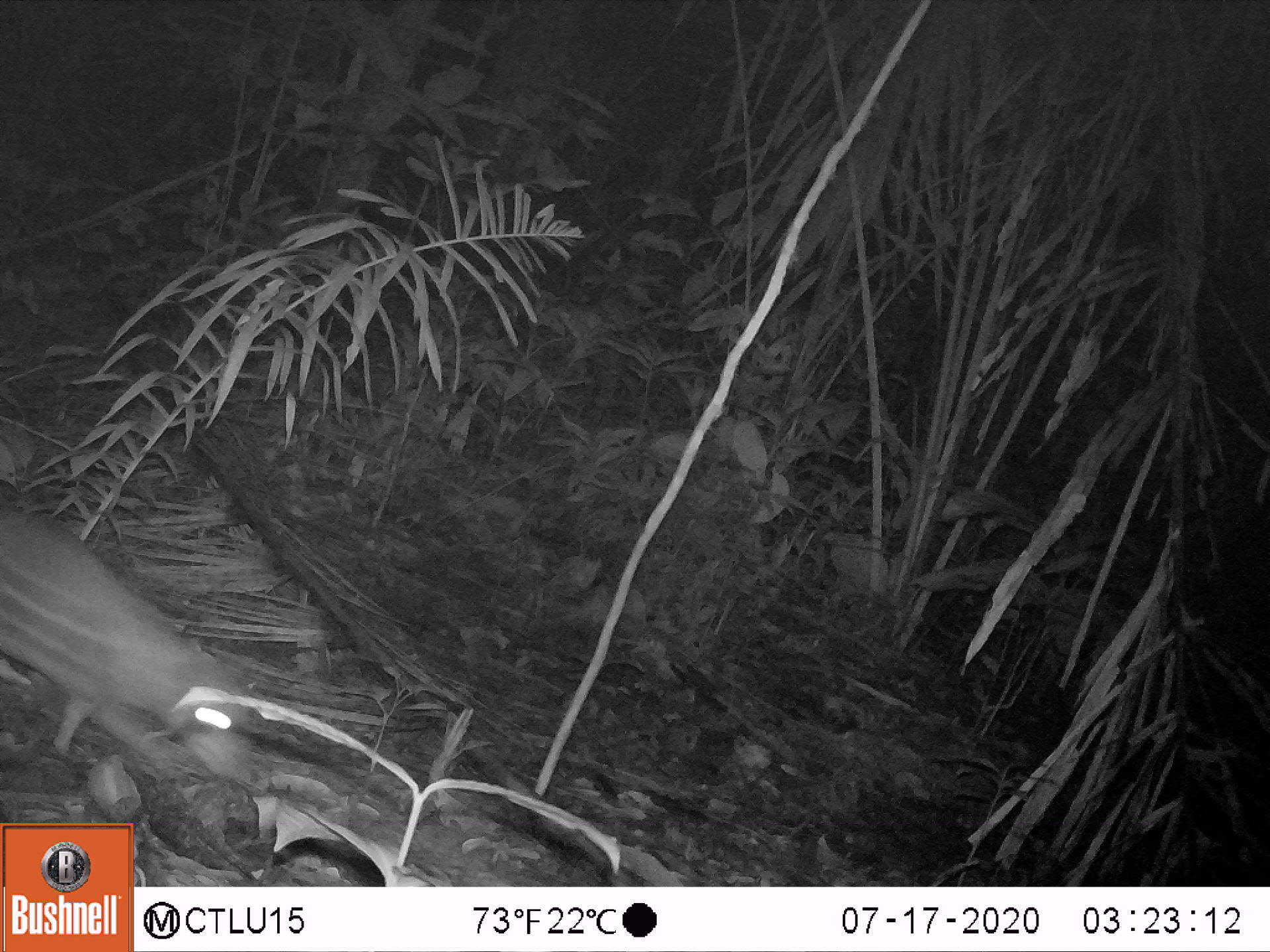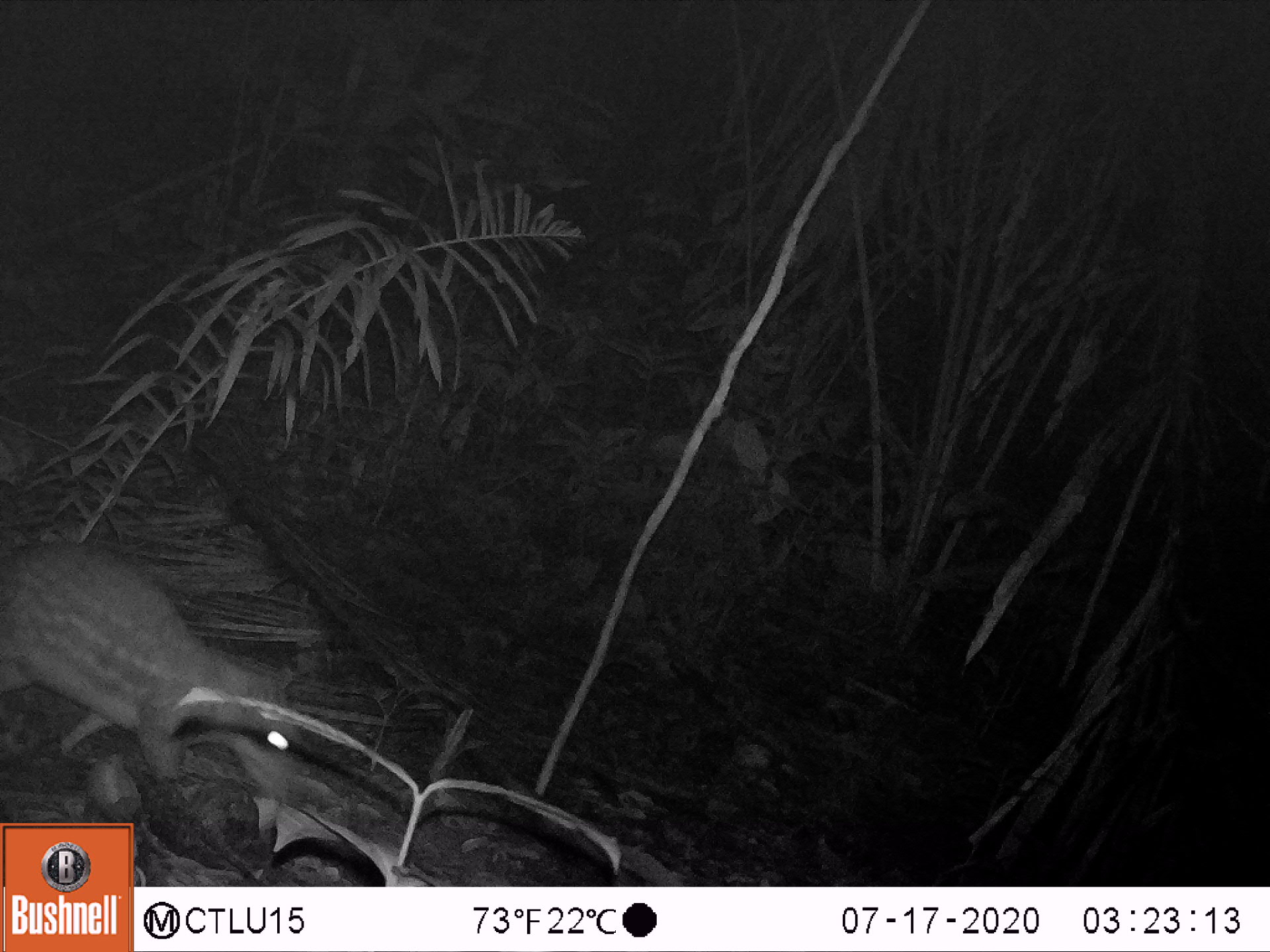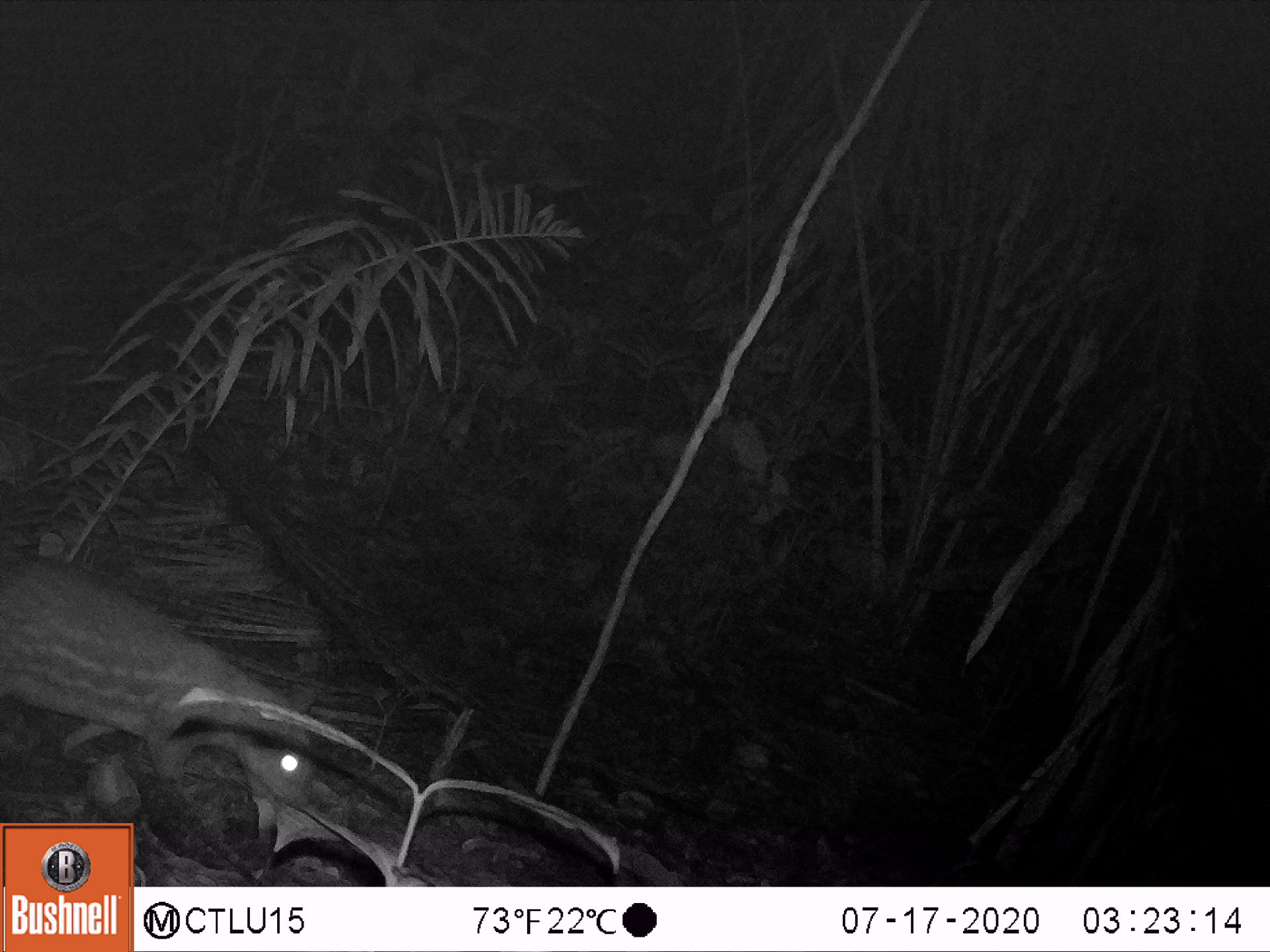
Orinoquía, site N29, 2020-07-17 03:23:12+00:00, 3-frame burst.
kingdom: Animalia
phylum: Chordata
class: Mammalia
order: Rodentia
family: Cuniculidae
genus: Cuniculus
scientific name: Cuniculus paca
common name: spotted paca